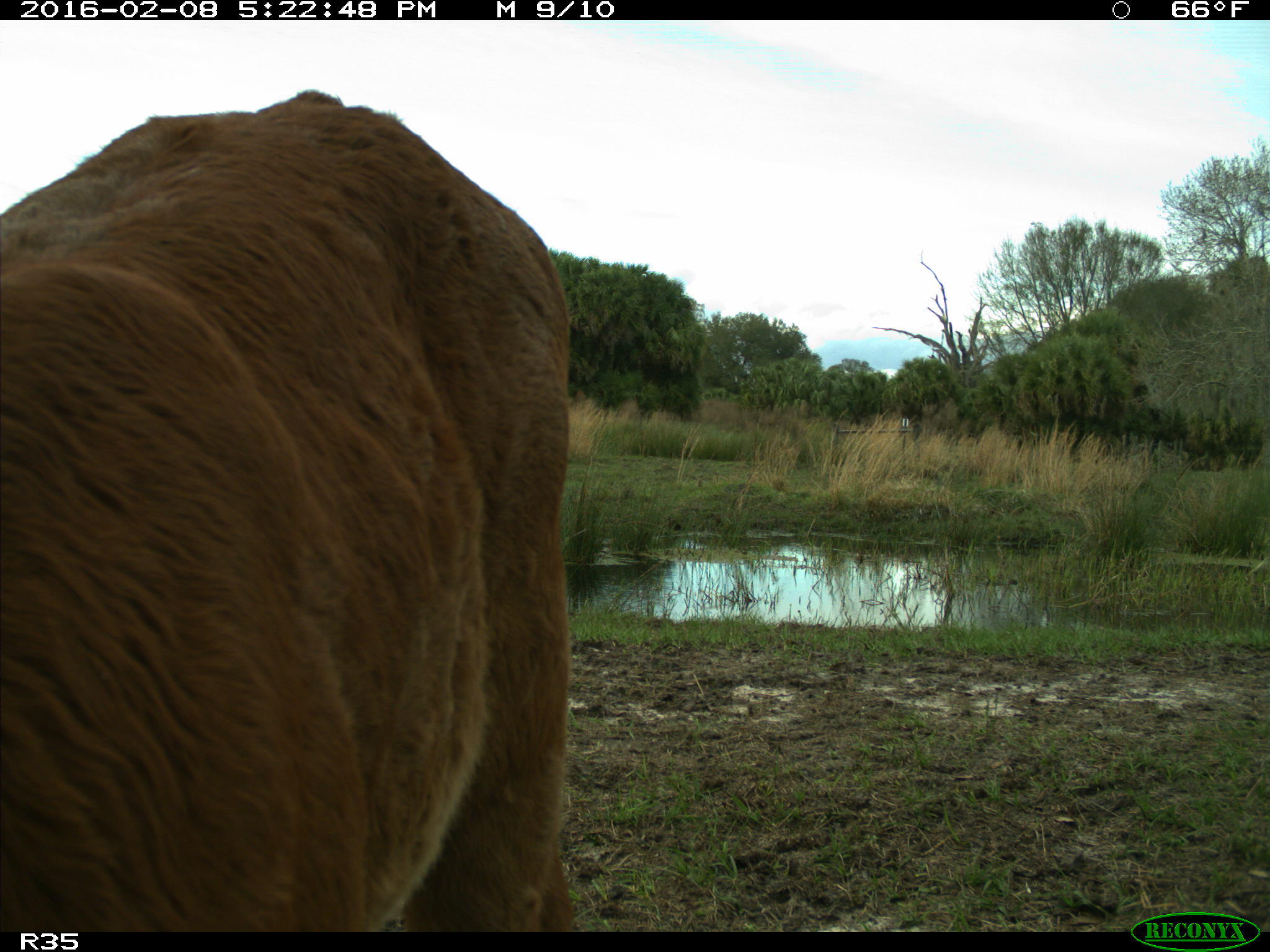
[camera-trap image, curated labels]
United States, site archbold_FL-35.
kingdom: Animalia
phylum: Chordata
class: Mammalia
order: Artiodactyla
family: Bovidae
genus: Bos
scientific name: Bos taurus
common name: domestic cow